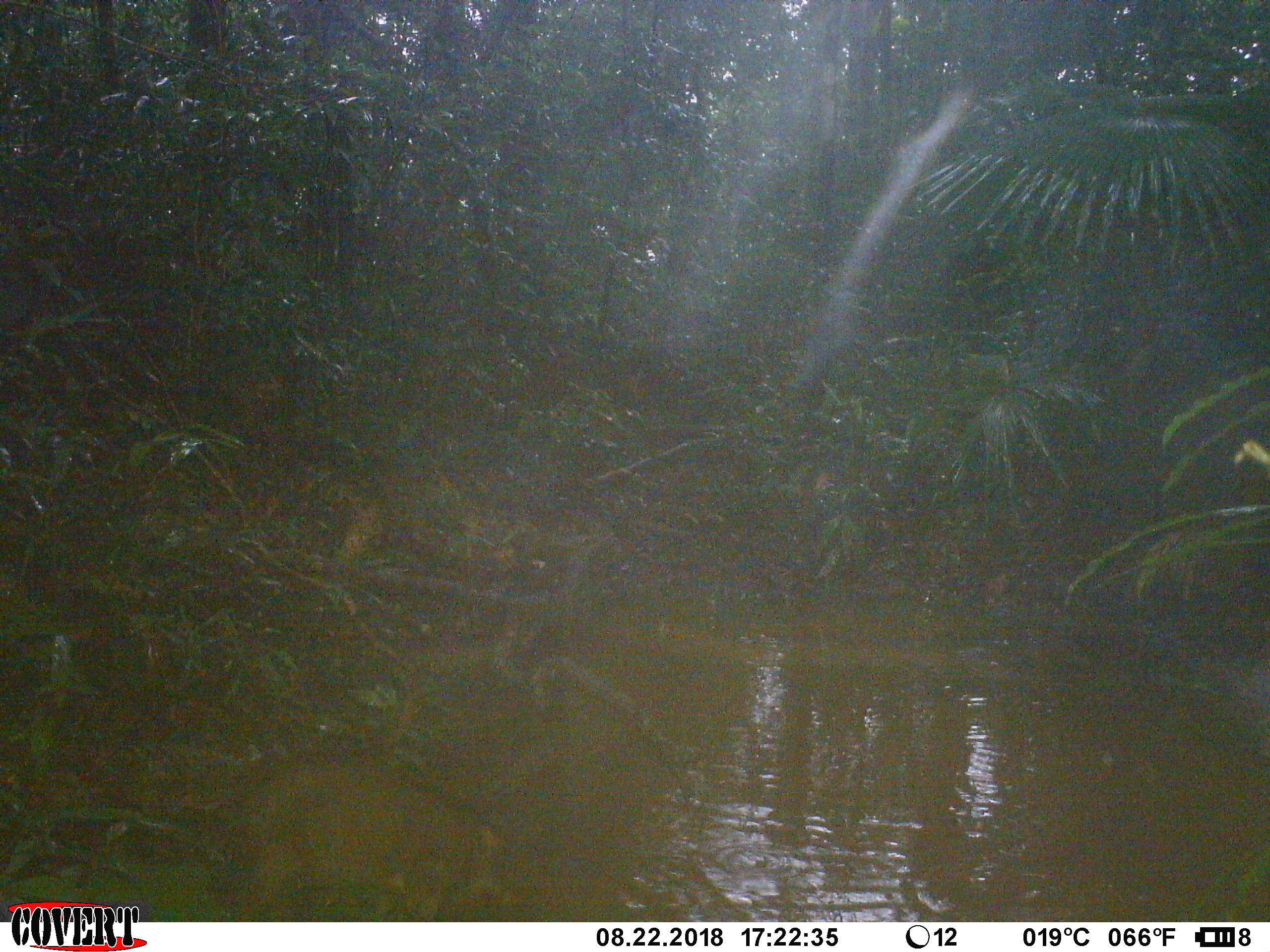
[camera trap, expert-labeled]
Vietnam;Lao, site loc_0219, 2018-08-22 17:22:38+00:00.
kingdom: Animalia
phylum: Chordata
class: Mammalia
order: Artiodactyla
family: Suidae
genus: Sus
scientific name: Sus scrofa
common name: eurasian wild pig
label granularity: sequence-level